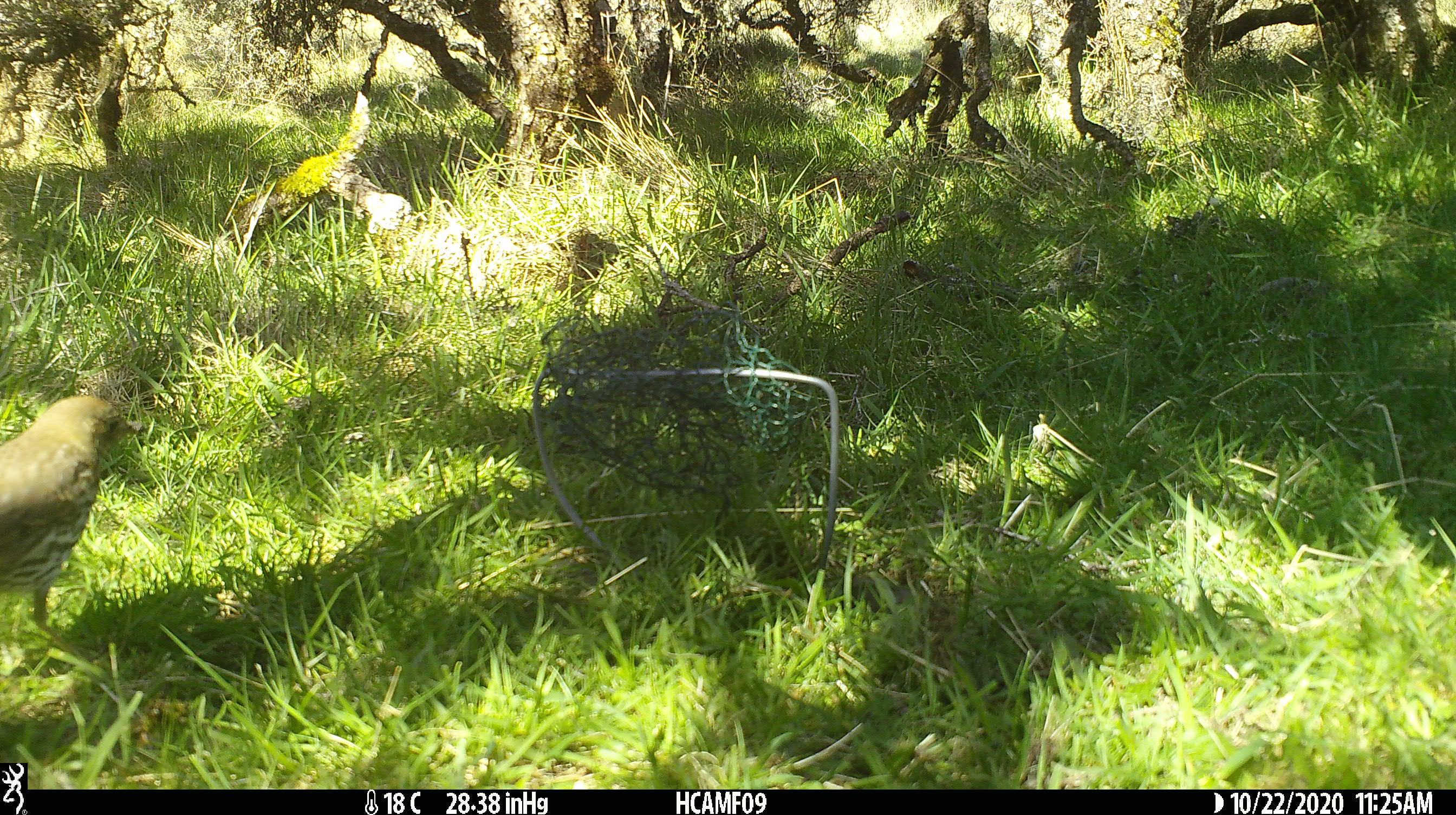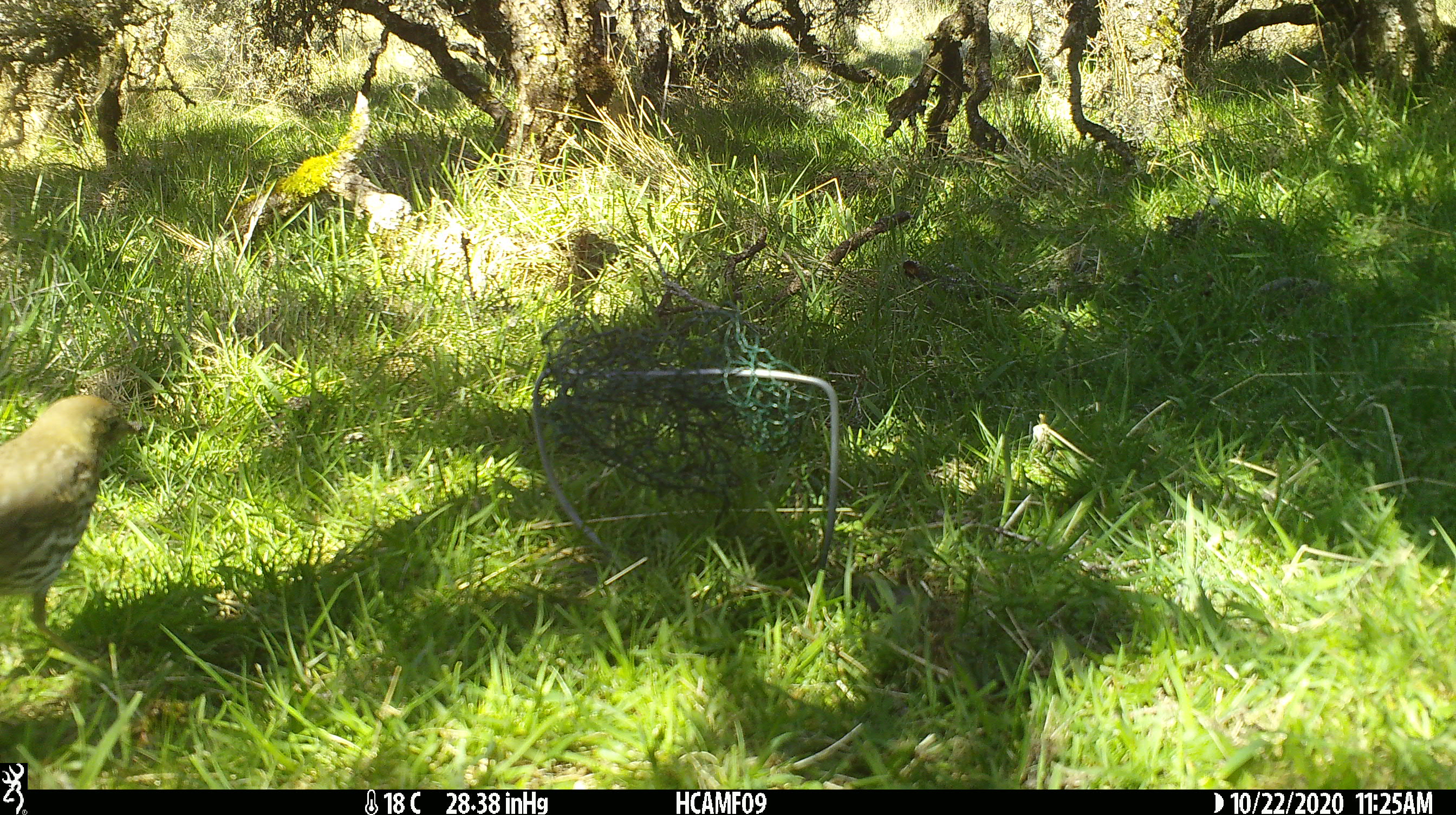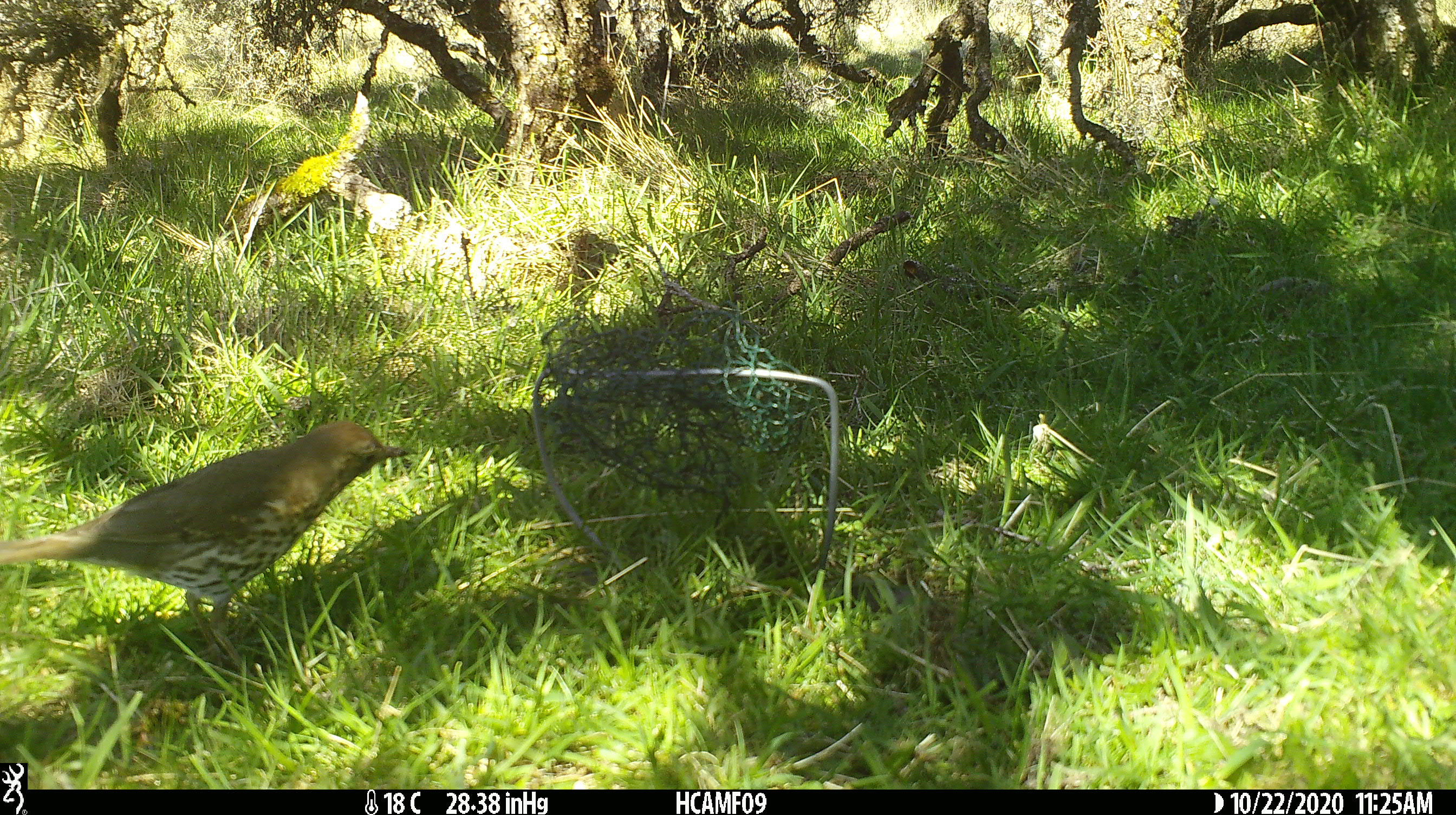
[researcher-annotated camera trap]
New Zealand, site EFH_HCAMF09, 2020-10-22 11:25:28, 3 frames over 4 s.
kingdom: Animalia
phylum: Chordata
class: Aves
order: Passeriformes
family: Turdidae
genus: Turdus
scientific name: Turdus philomelos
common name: song thrush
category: thrush